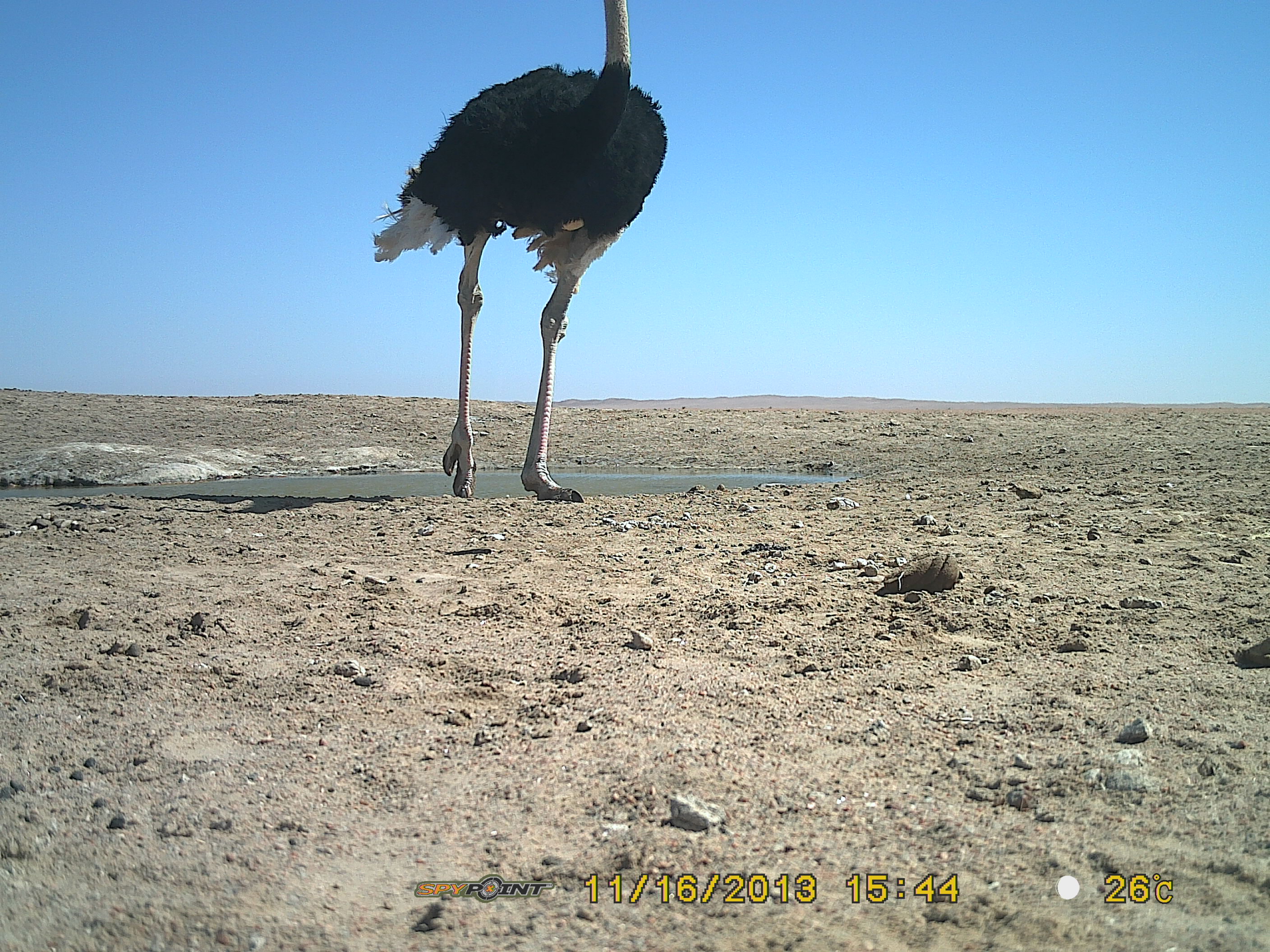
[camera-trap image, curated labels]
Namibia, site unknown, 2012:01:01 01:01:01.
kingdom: Animalia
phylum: Chordata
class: Aves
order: Struthioniformes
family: Struthionidae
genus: Struthio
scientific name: Struthio camelus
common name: common ostrich